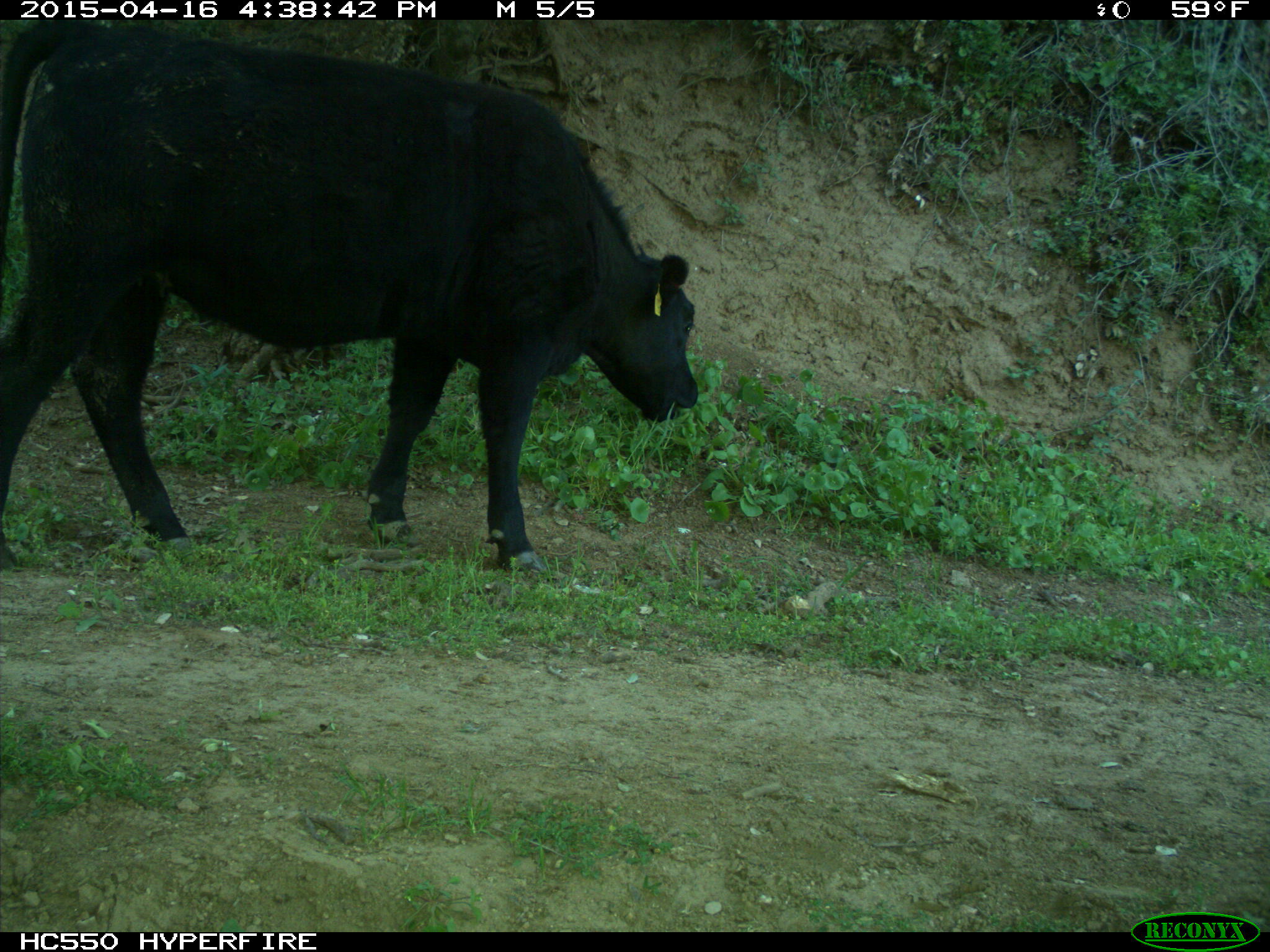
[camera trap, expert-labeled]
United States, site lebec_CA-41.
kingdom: Animalia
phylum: Chordata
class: Mammalia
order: Artiodactyla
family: Bovidae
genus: Bos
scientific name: Bos taurus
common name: domestic cow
Bos taurus (domestic cow).